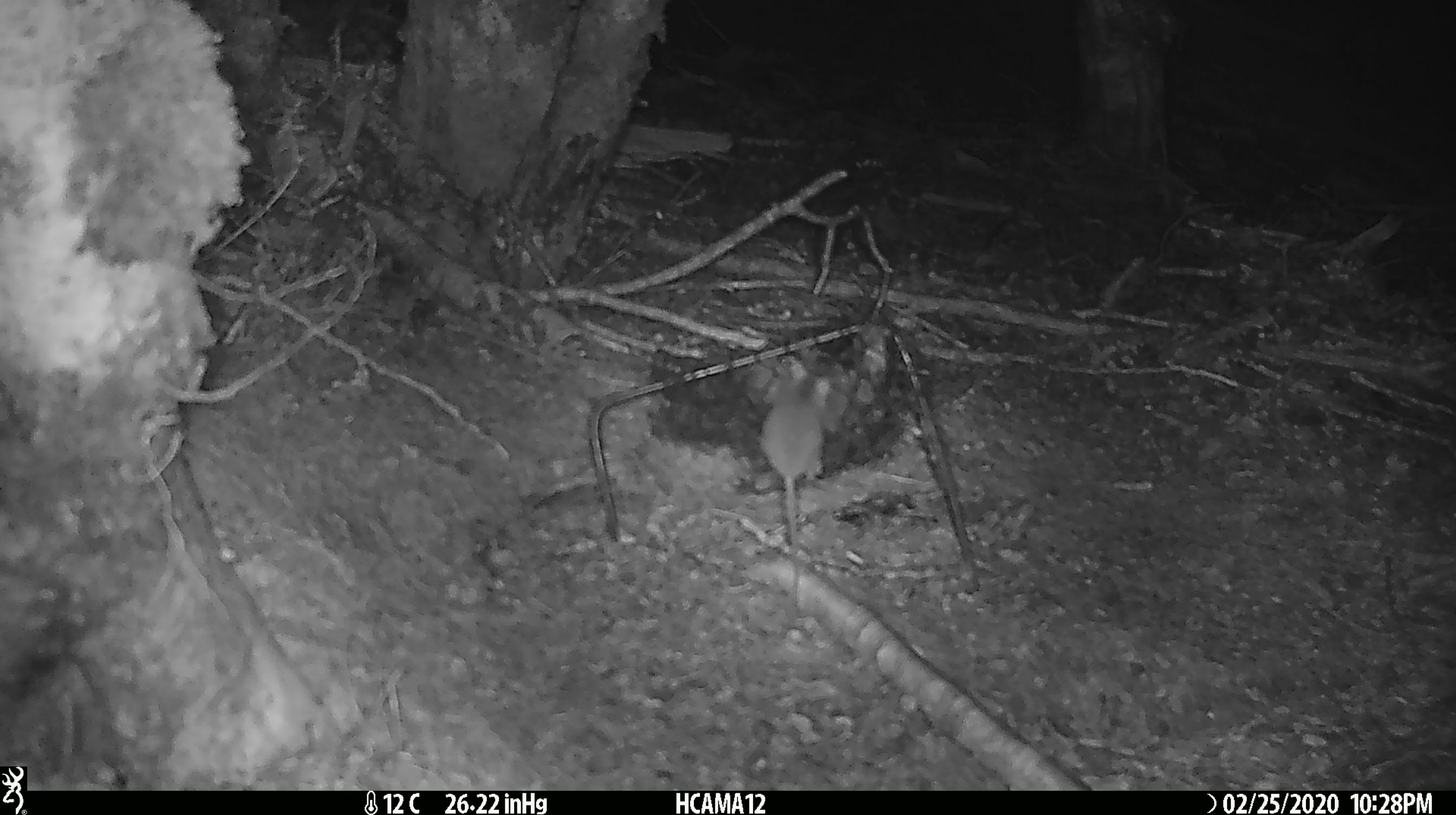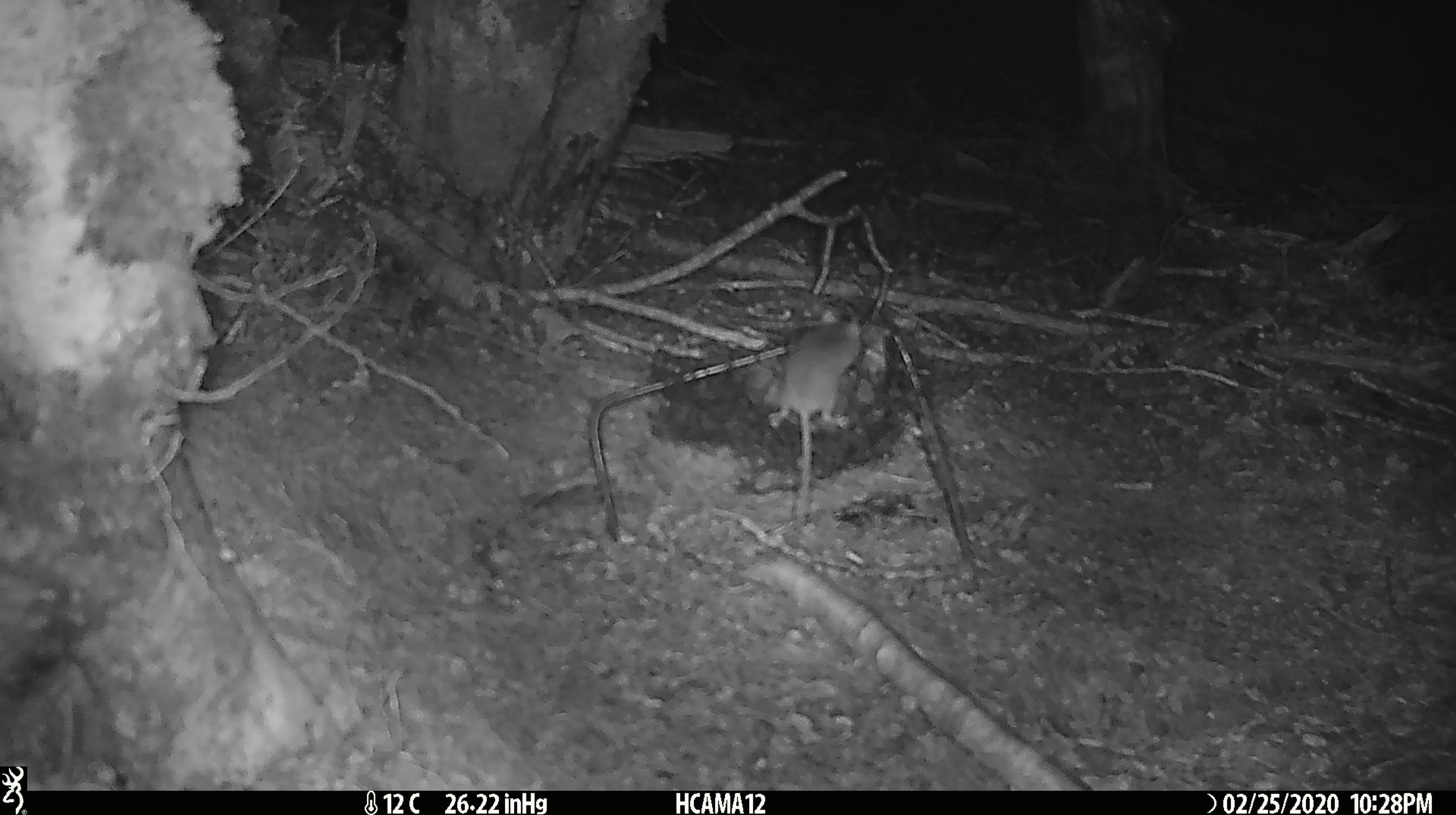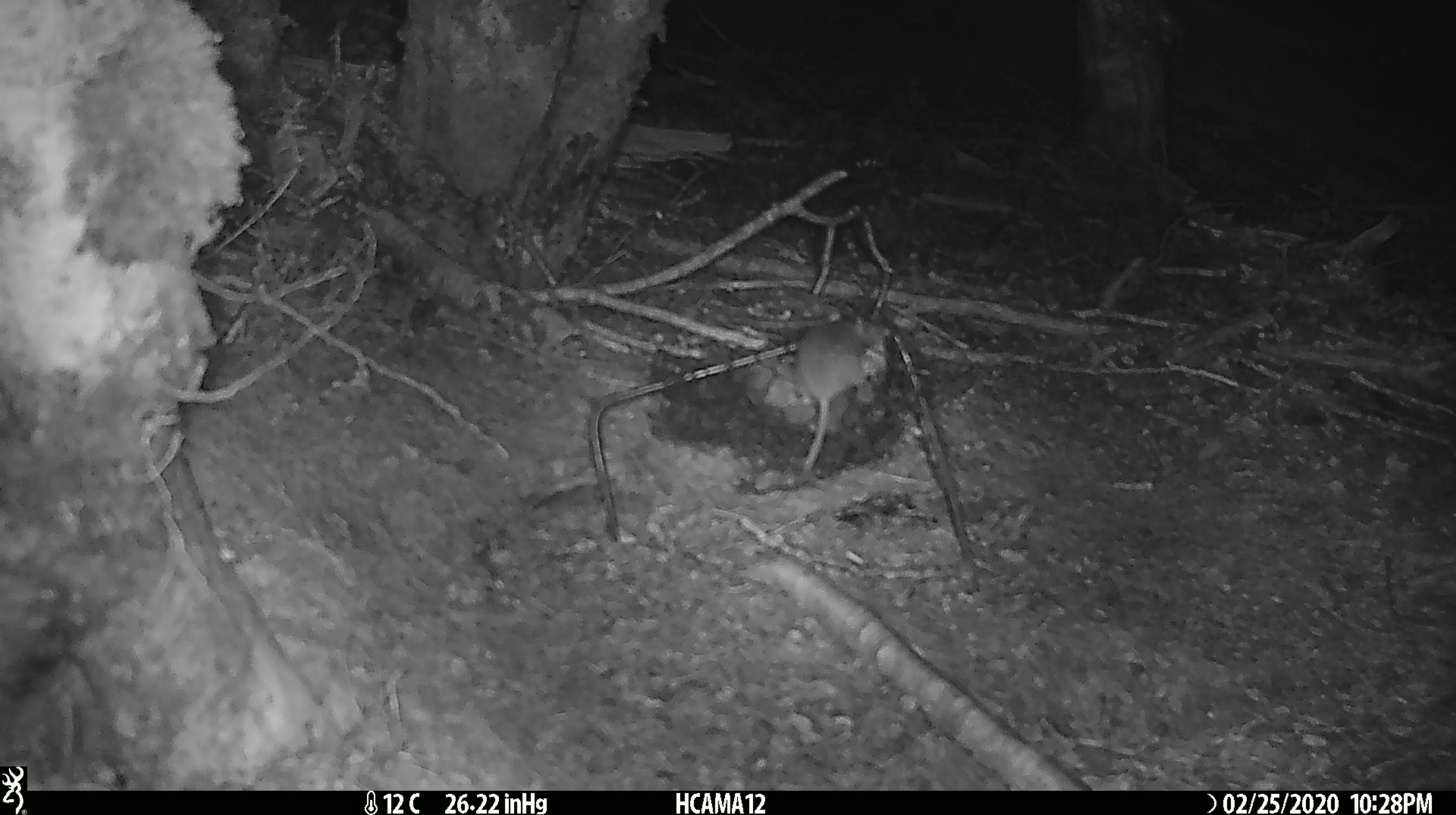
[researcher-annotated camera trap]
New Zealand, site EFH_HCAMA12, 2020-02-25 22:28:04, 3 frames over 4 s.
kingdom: Animalia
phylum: Chordata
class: Mammalia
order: Rodentia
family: Muridae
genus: Mus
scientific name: Mus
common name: mouse